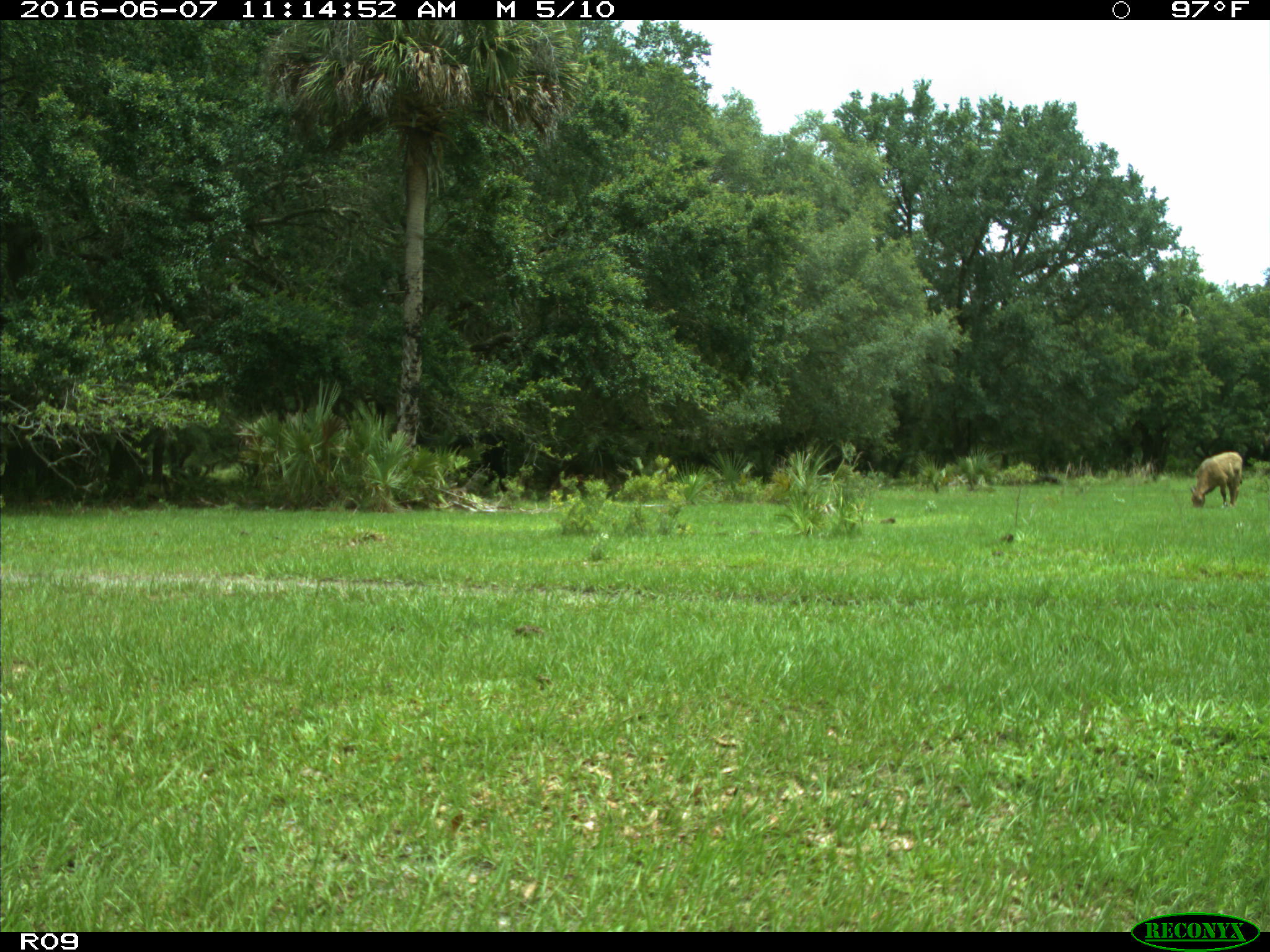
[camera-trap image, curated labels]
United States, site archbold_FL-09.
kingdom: Animalia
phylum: Chordata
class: Mammalia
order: Artiodactyla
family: Bovidae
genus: Bos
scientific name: Bos taurus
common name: domestic cow